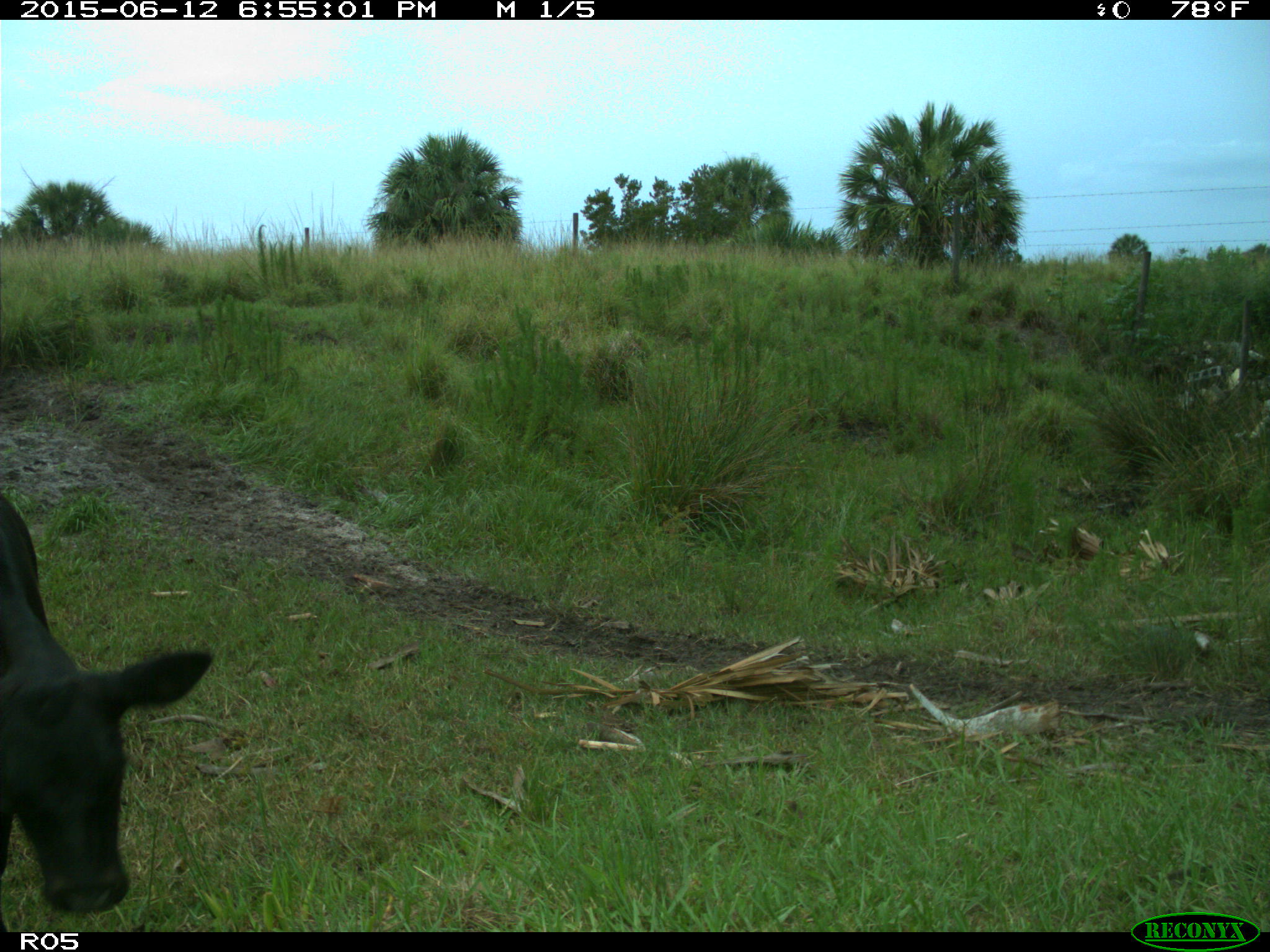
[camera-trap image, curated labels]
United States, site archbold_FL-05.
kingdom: Animalia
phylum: Chordata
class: Mammalia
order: Artiodactyla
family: Bovidae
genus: Bos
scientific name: Bos taurus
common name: domestic cow